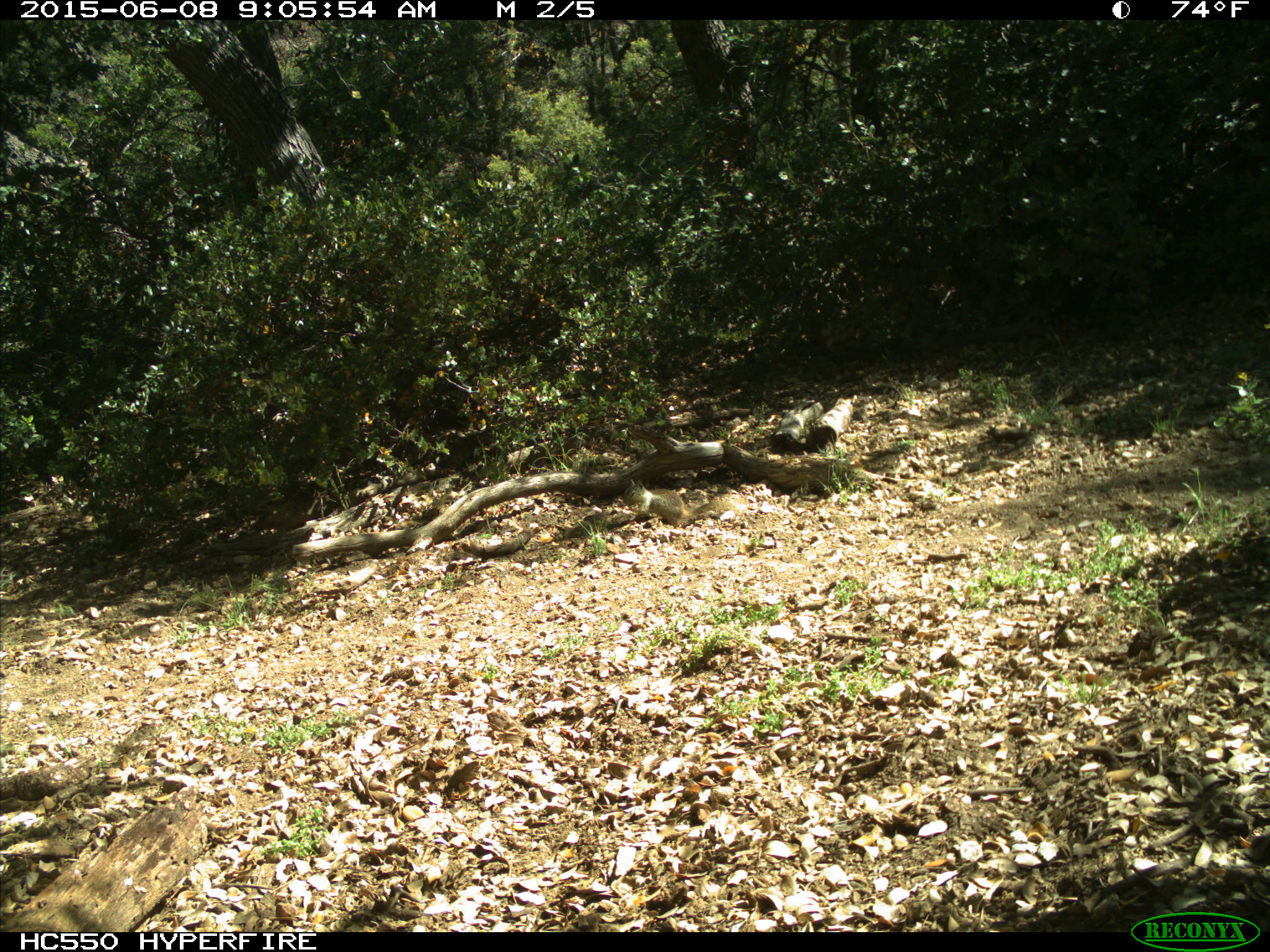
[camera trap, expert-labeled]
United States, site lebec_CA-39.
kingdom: Animalia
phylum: Chordata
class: Mammalia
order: Rodentia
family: Sciuridae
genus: Otospermophilus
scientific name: Otospermophilus beecheyi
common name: california ground squirrel